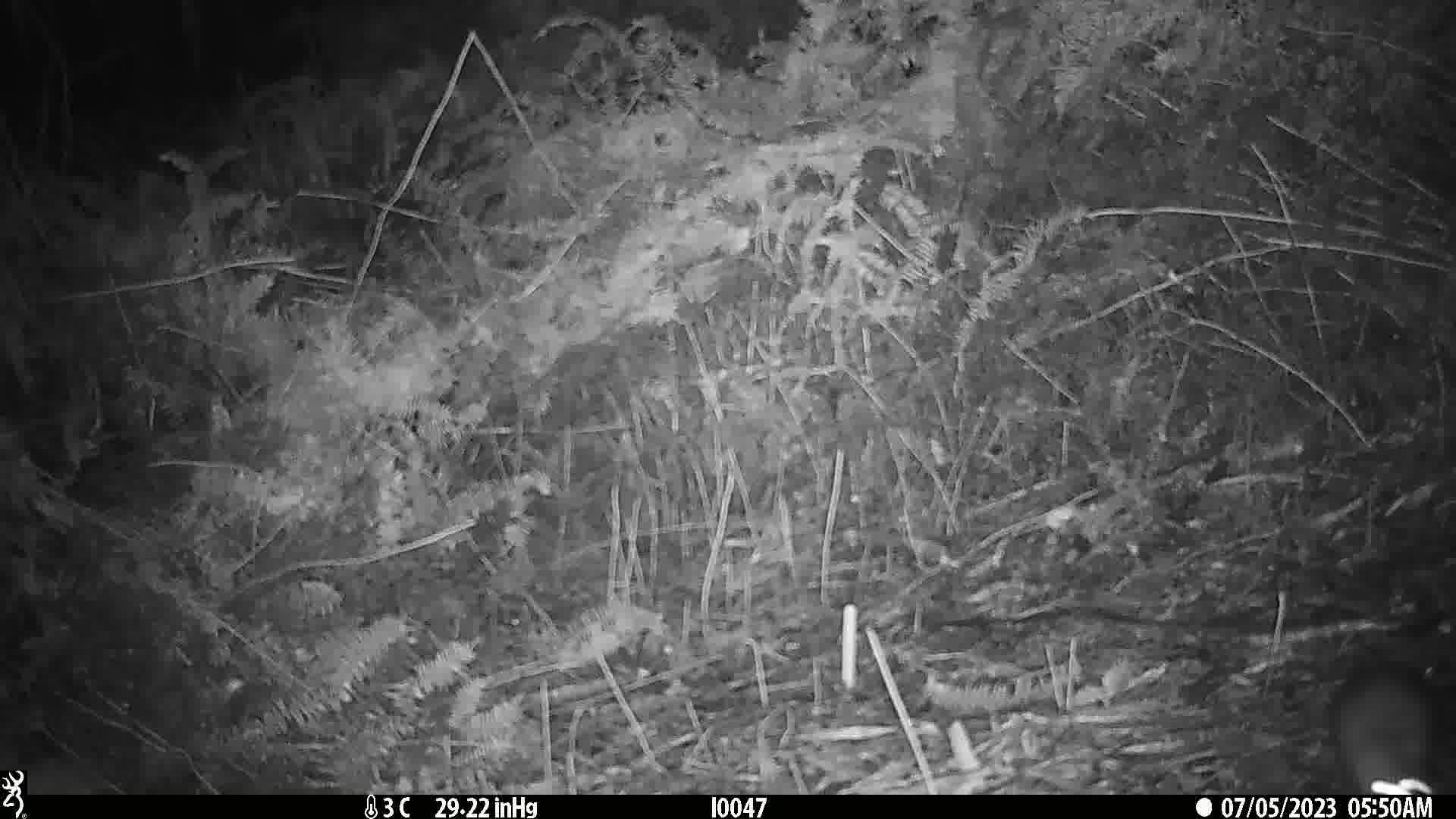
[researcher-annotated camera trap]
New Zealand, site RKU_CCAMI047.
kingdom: Animalia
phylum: Chordata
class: Mammalia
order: Rodentia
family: Muridae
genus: Rattus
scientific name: Rattus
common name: rat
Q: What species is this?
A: Rat (Rattus).